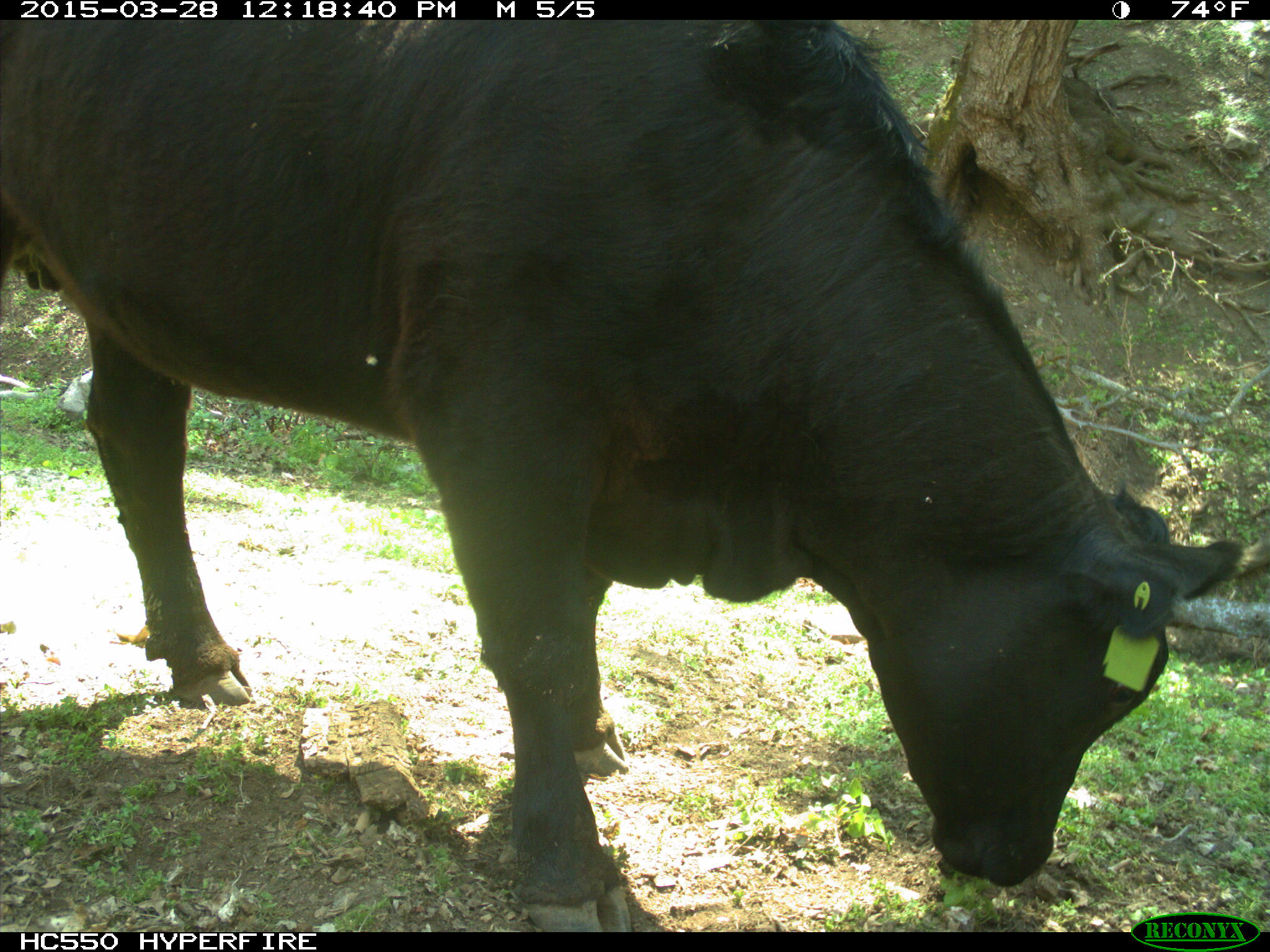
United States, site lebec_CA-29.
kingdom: Animalia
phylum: Chordata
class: Mammalia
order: Artiodactyla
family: Bovidae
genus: Bos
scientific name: Bos taurus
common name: domestic cow